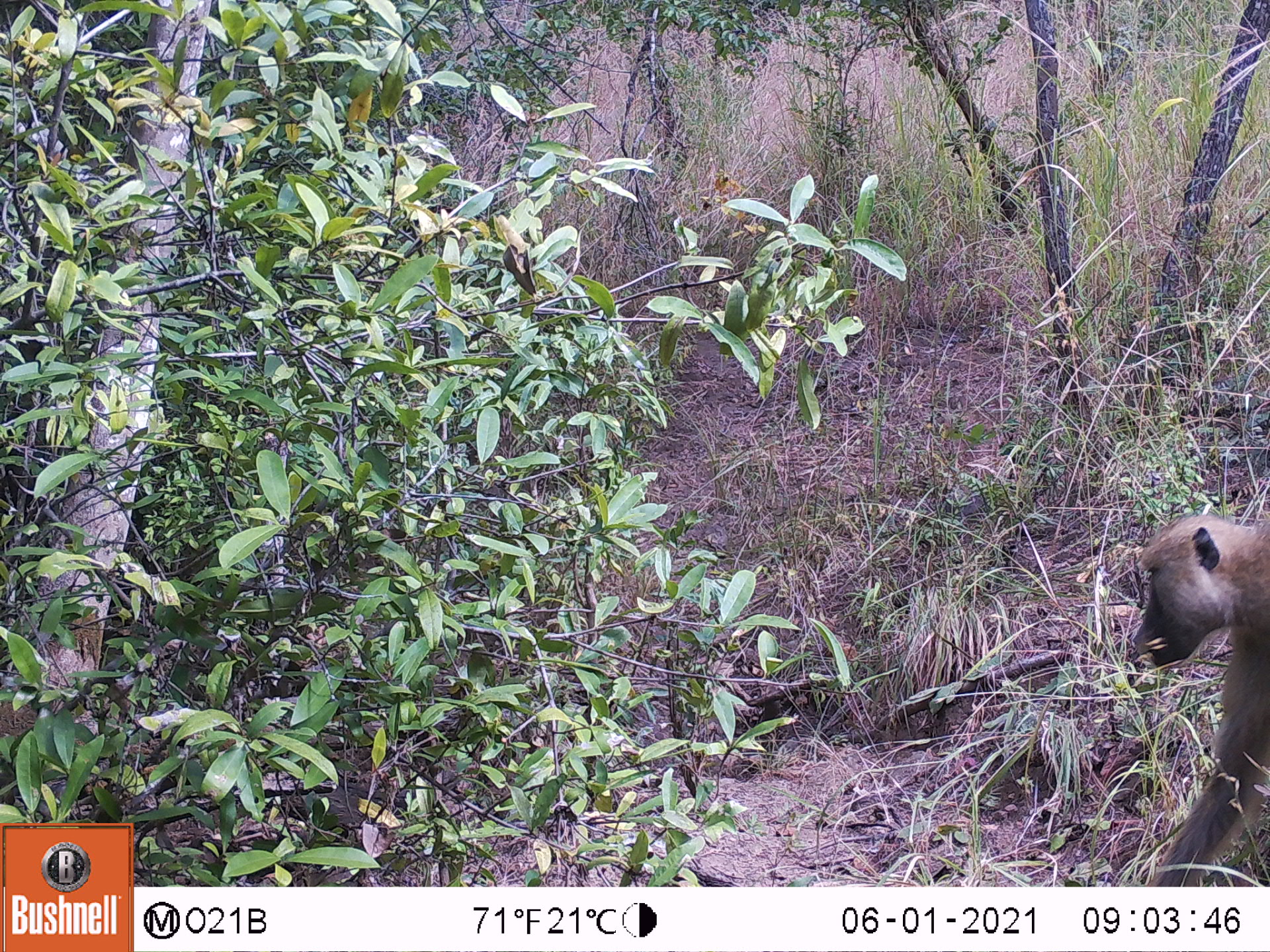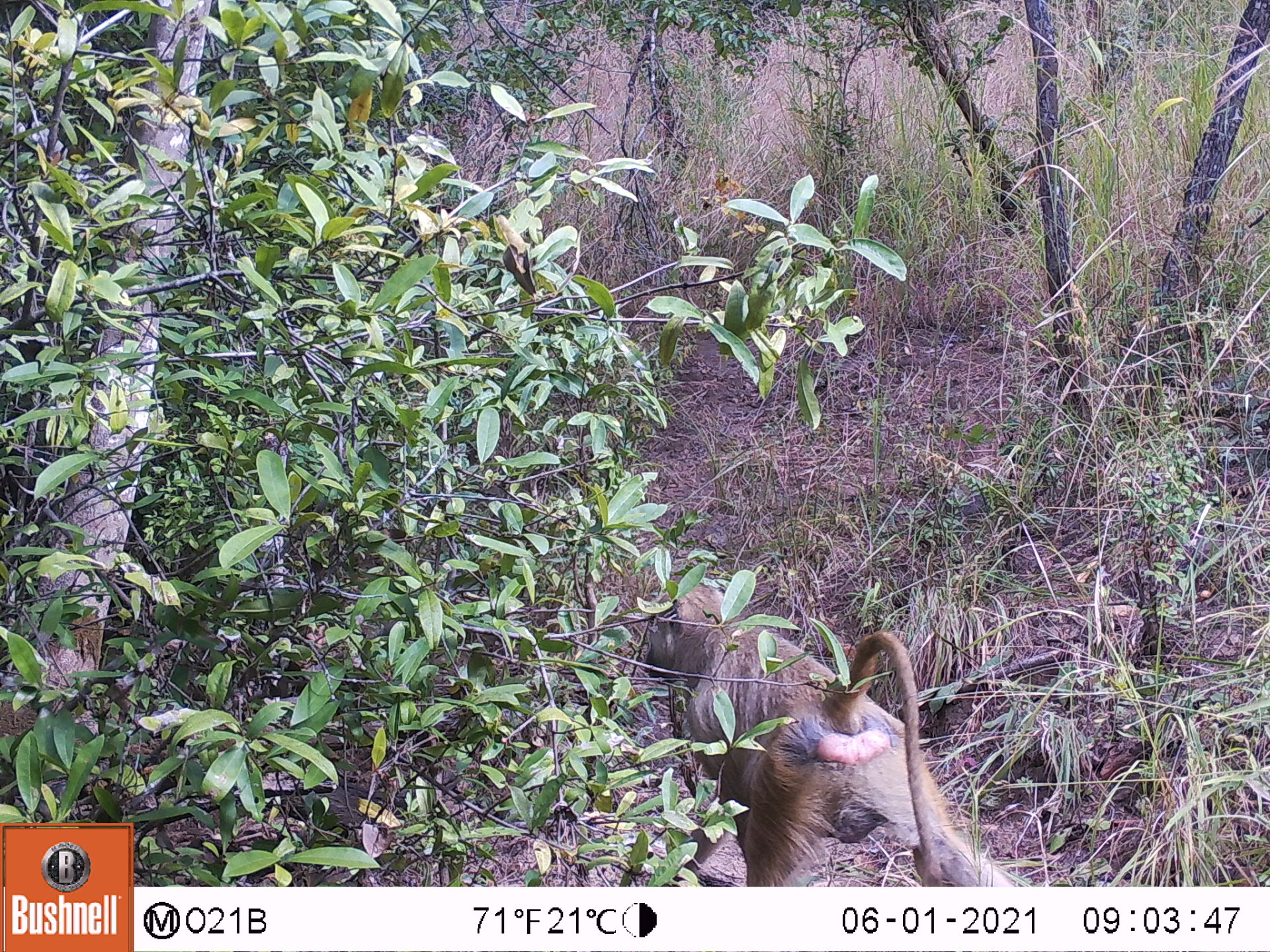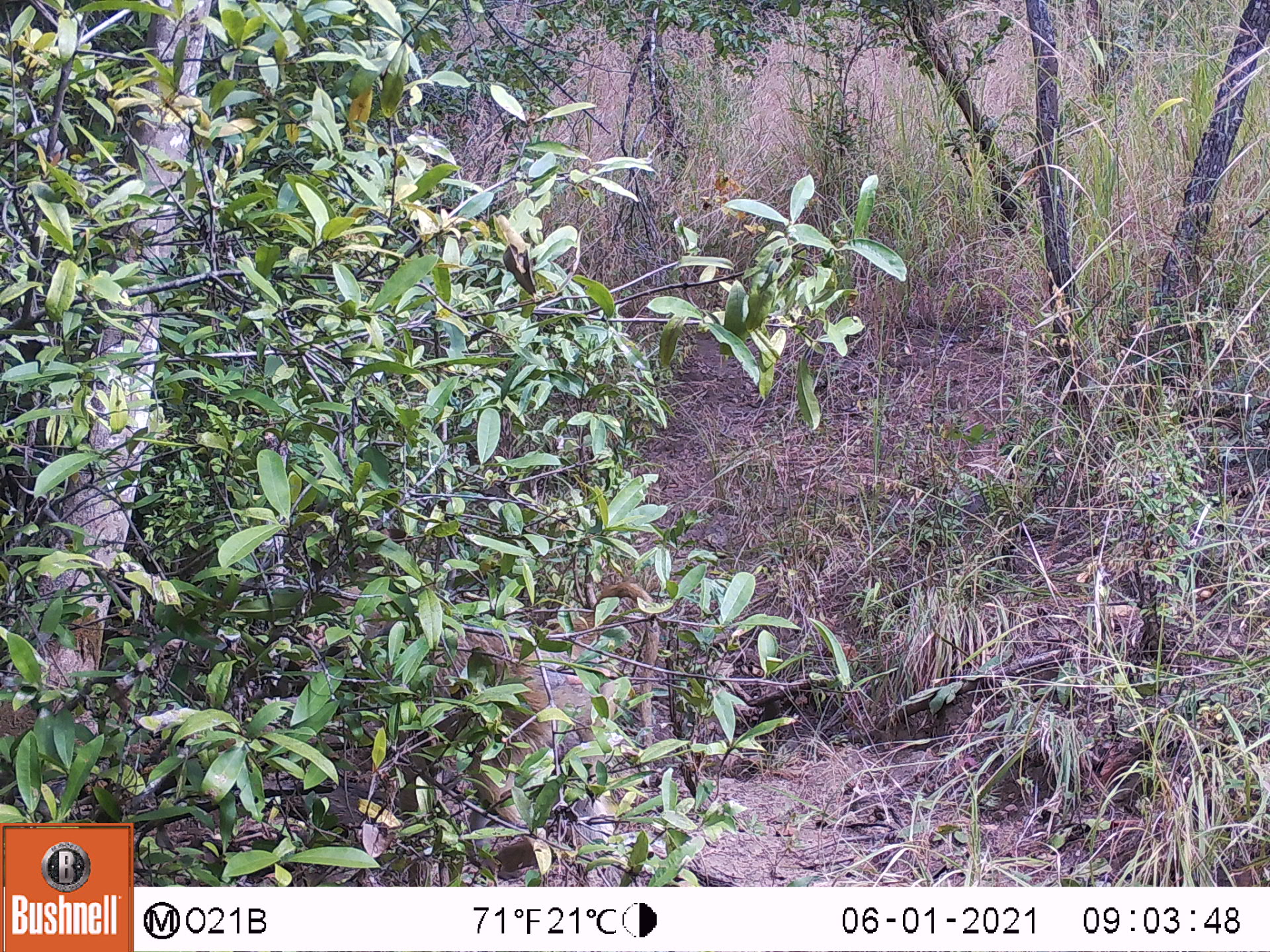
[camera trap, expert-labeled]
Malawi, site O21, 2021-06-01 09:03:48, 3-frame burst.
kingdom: Animalia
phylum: Chordata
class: Mammalia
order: Primates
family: Cercopithecidae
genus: Papio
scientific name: Papio cynocephalus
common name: yellow baboon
Yellow baboon (Papio cynocephalus), count 1.